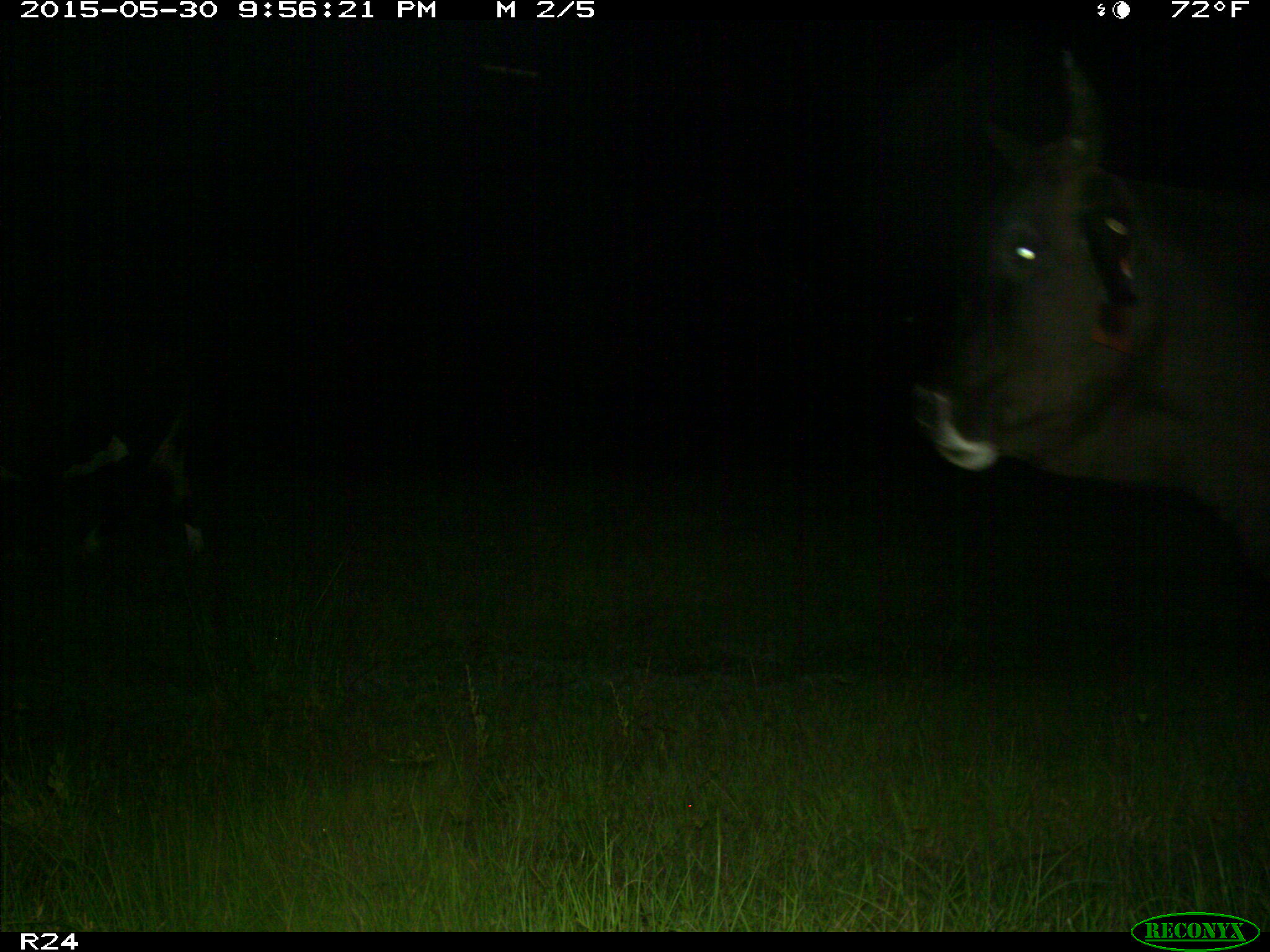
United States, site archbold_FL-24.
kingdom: Animalia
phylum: Chordata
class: Mammalia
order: Artiodactyla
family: Bovidae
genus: Bos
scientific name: Bos taurus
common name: domestic cow